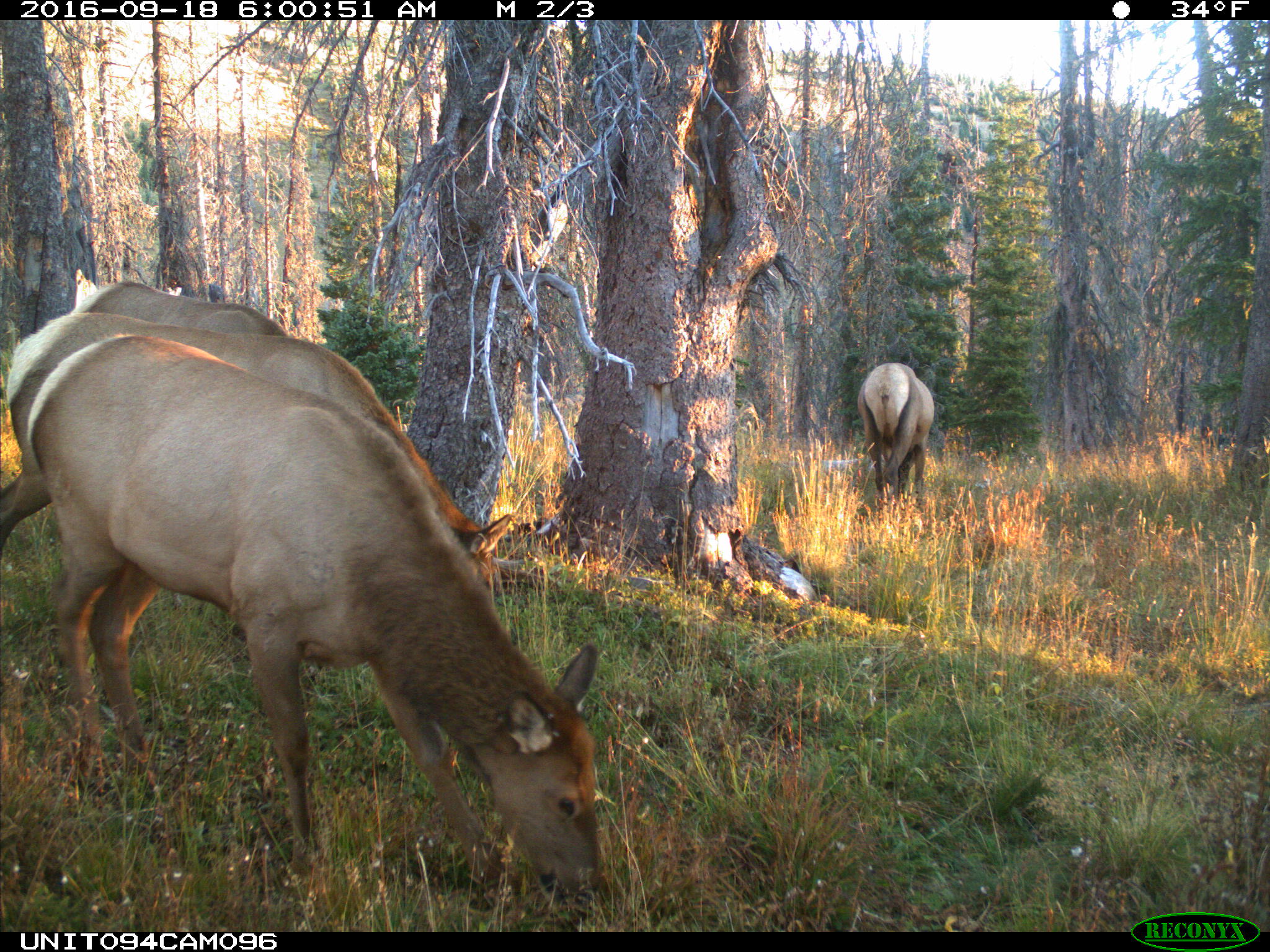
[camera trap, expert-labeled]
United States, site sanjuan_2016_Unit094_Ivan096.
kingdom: Animalia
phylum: Chordata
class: Mammalia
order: Artiodactyla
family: Cervidae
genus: Cervus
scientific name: Cervus elaphus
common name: red deer